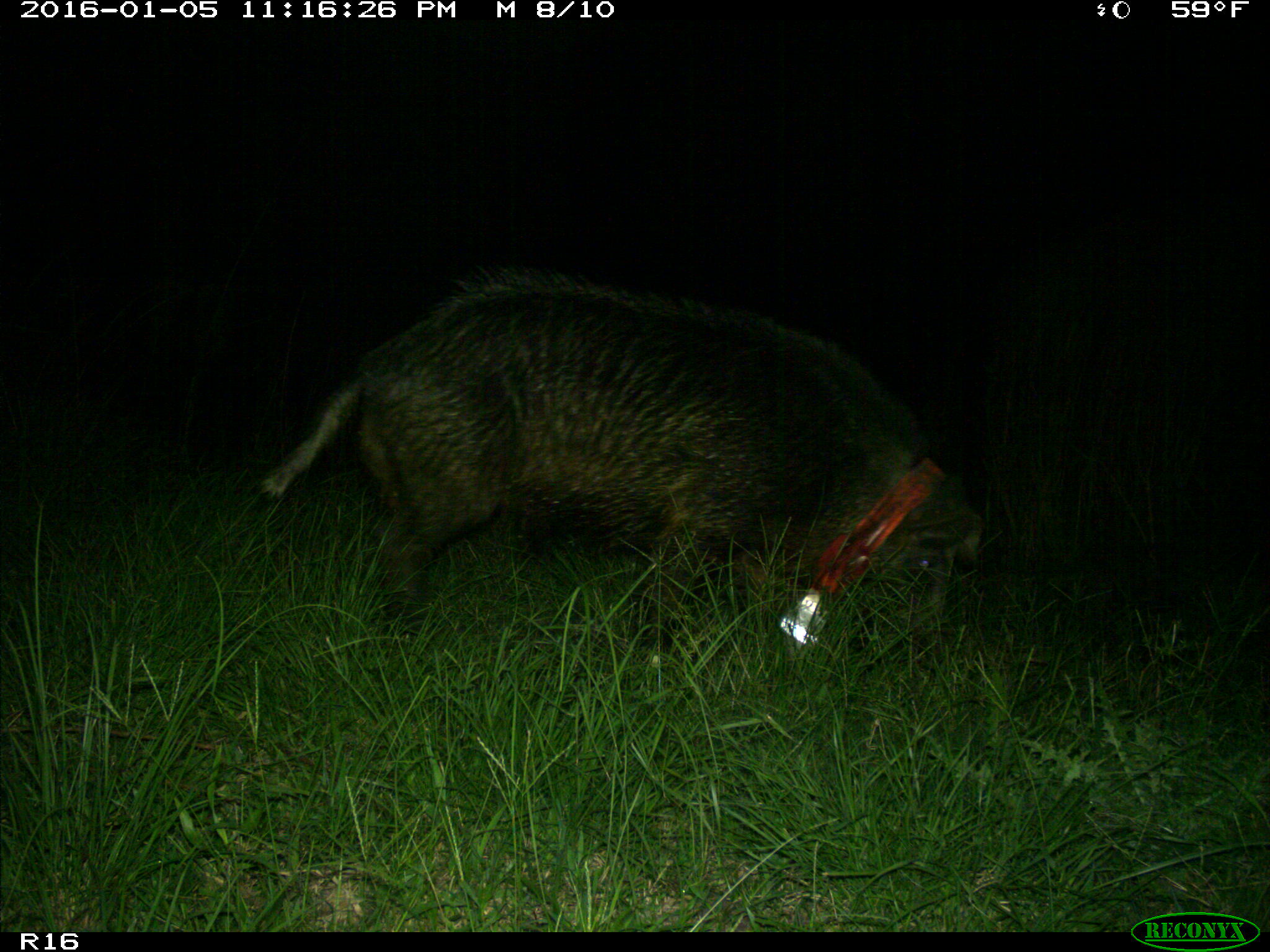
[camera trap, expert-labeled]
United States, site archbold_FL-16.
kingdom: Animalia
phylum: Chordata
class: Mammalia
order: Artiodactyla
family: Suidae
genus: Sus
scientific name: Sus scrofa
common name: wild boar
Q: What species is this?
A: Sus scrofa (wild boar).